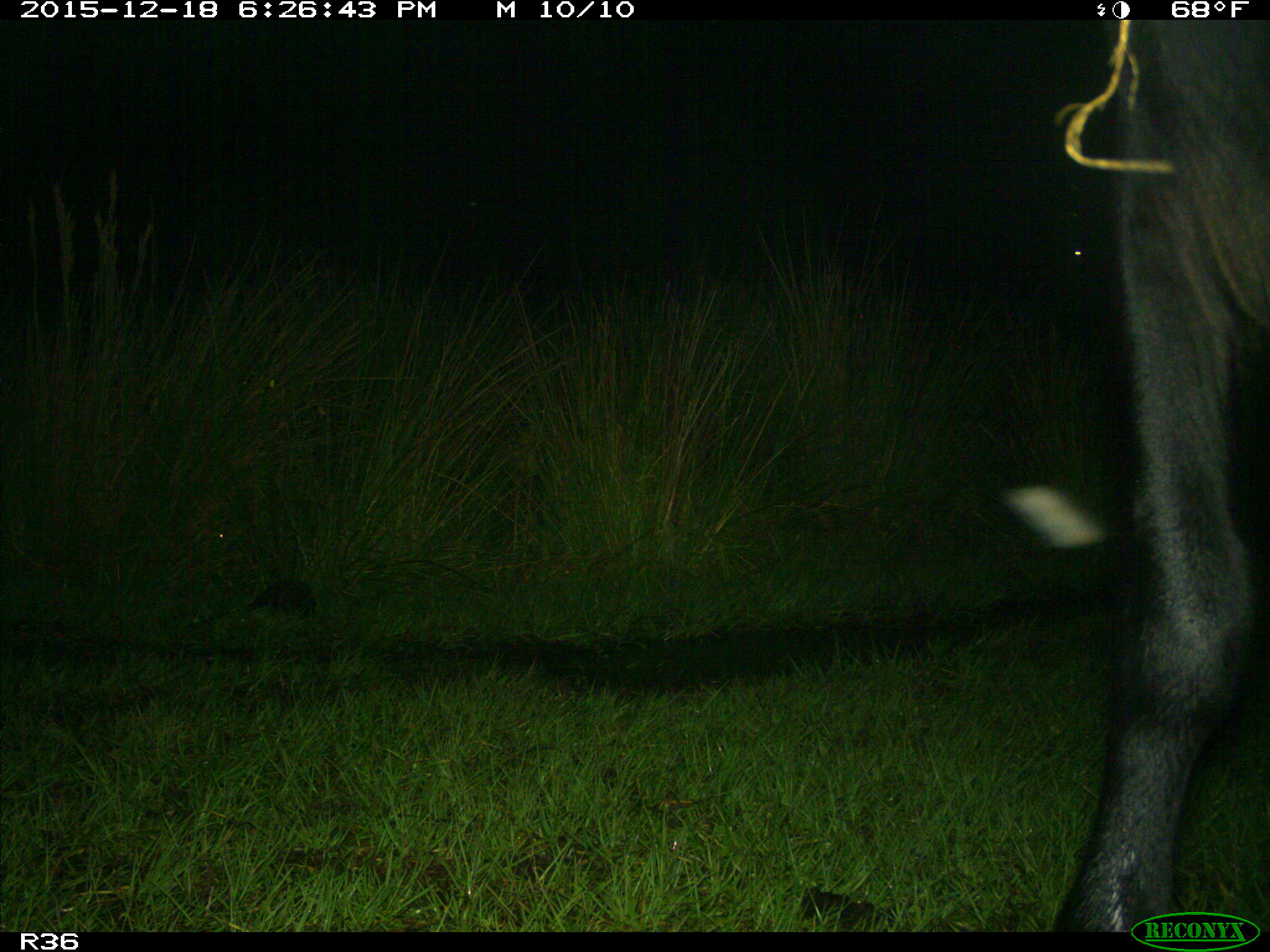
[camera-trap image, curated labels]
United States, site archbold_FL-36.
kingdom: Animalia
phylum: Chordata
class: Mammalia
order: Artiodactyla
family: Bovidae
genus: Bos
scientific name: Bos taurus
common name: domestic cow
Bos taurus (domestic cow).